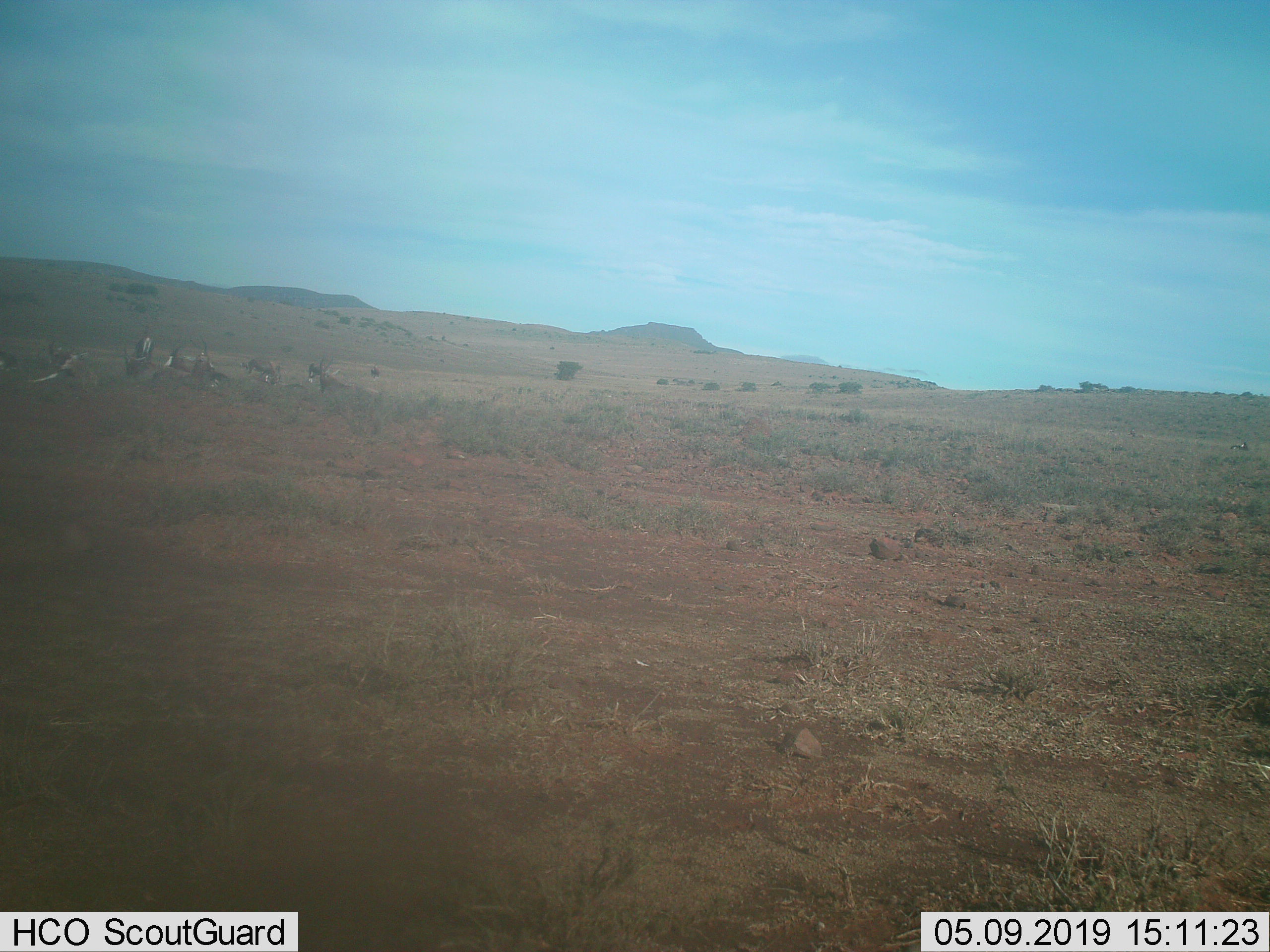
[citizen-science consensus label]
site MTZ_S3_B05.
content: unidentified animal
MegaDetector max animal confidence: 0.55